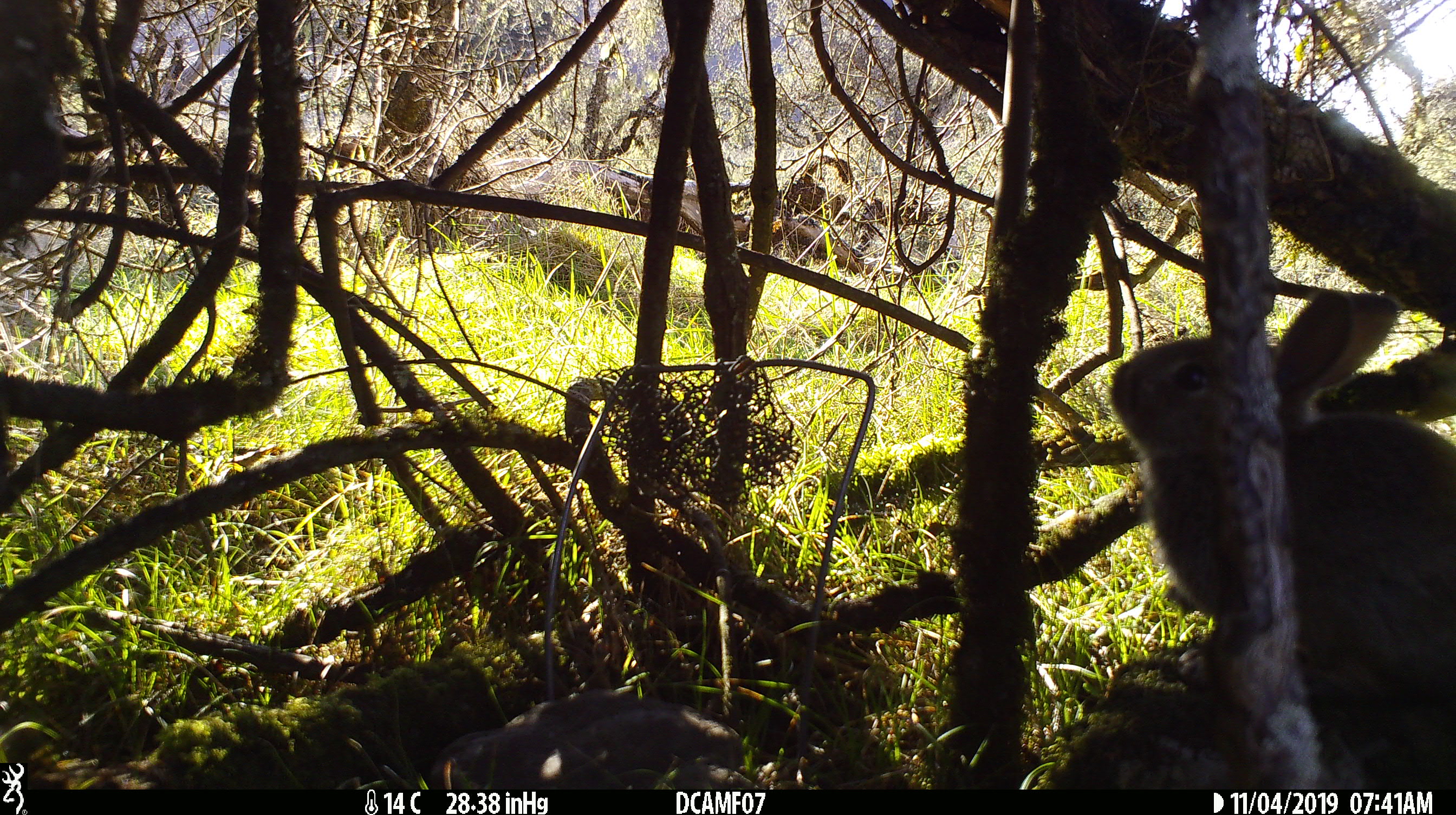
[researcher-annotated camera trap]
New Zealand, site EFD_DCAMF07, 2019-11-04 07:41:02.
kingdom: Animalia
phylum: Chordata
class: Mammalia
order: Lagomorpha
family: Leporidae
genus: Oryctolagus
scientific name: Oryctolagus cuniculus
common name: european rabbit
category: rabbit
Rabbit (european rabbit) (Oryctolagus cuniculus).